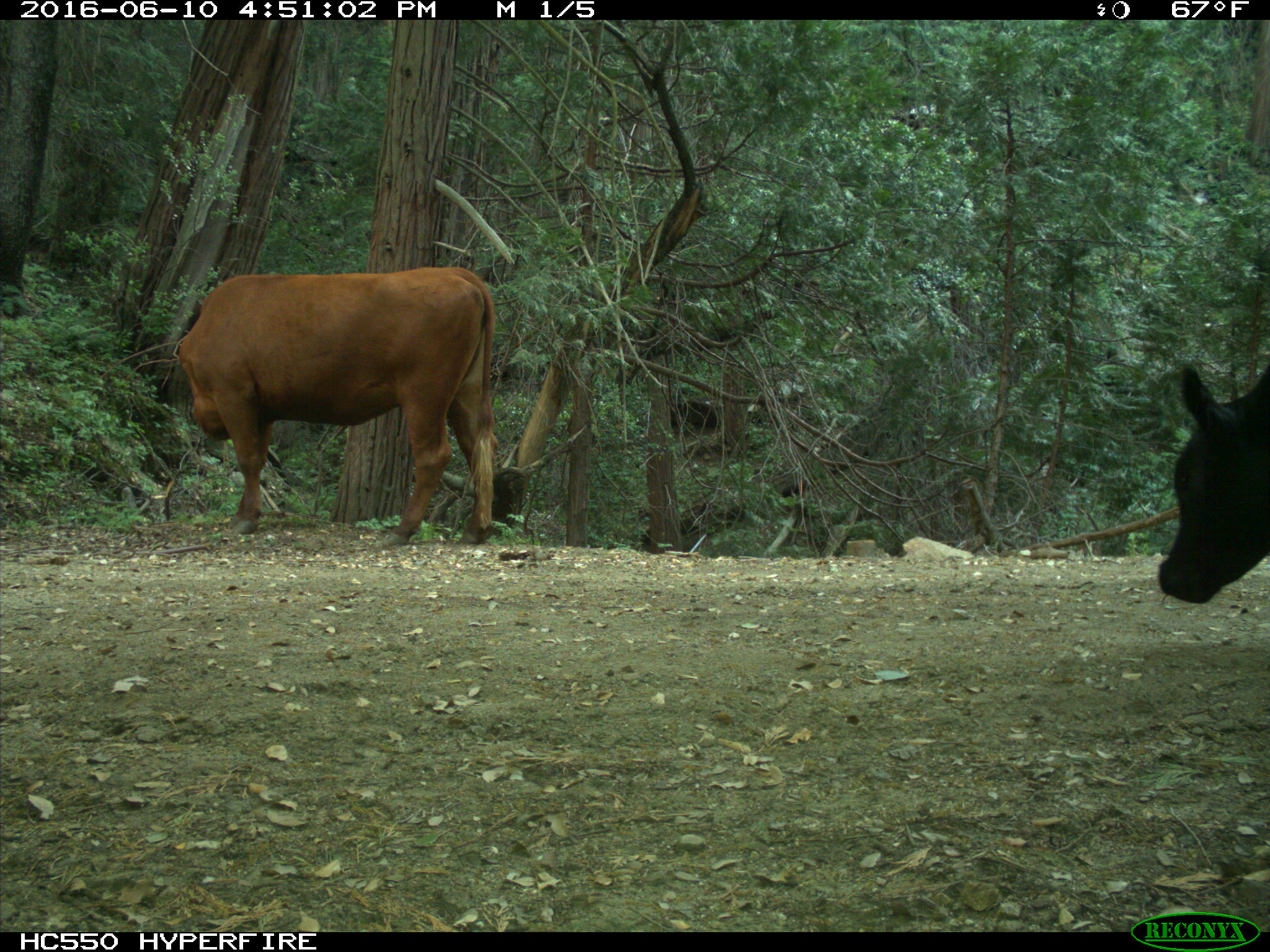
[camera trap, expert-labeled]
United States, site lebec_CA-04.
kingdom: Animalia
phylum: Chordata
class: Mammalia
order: Artiodactyla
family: Bovidae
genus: Bos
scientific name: Bos taurus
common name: domestic cow